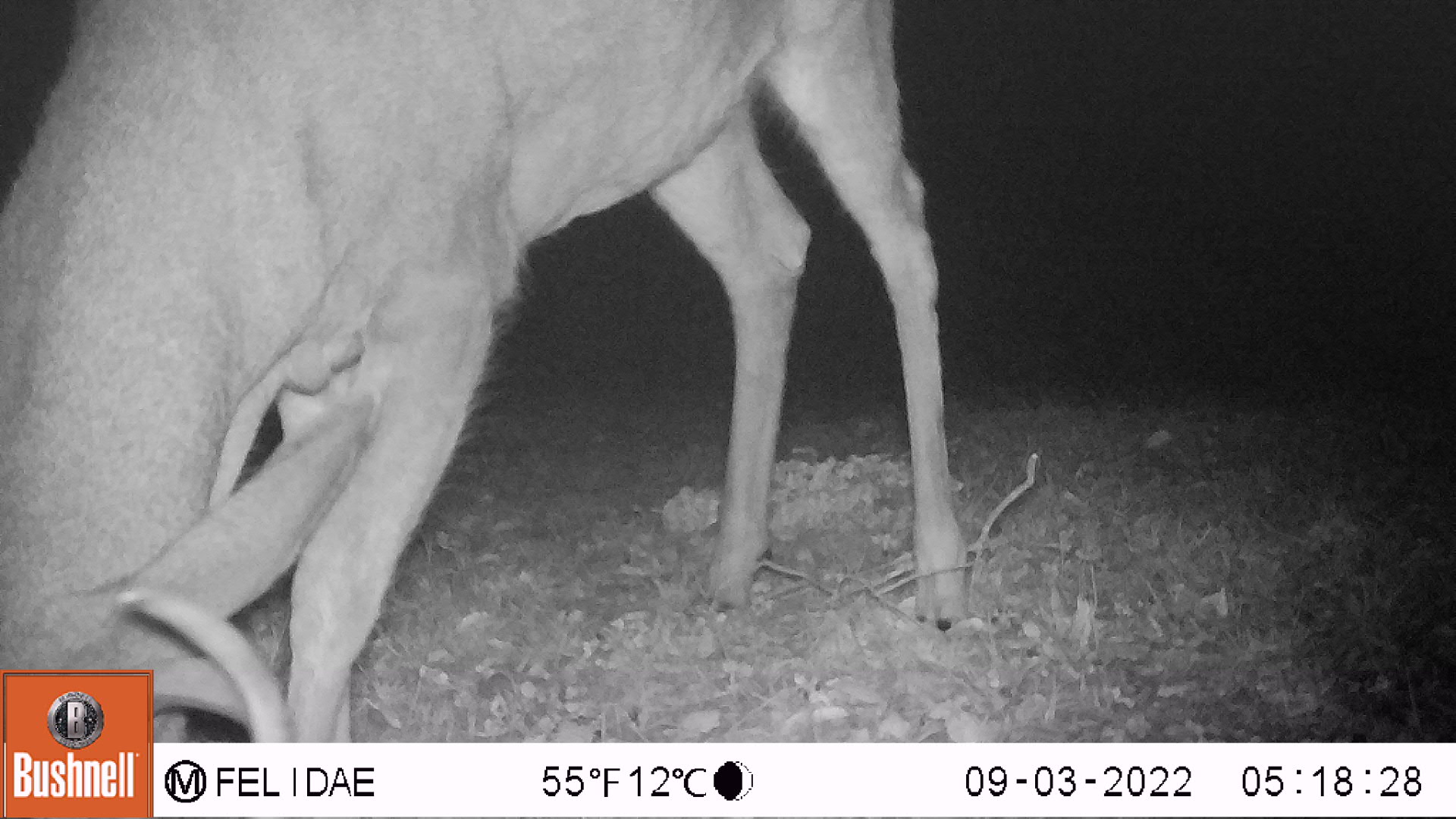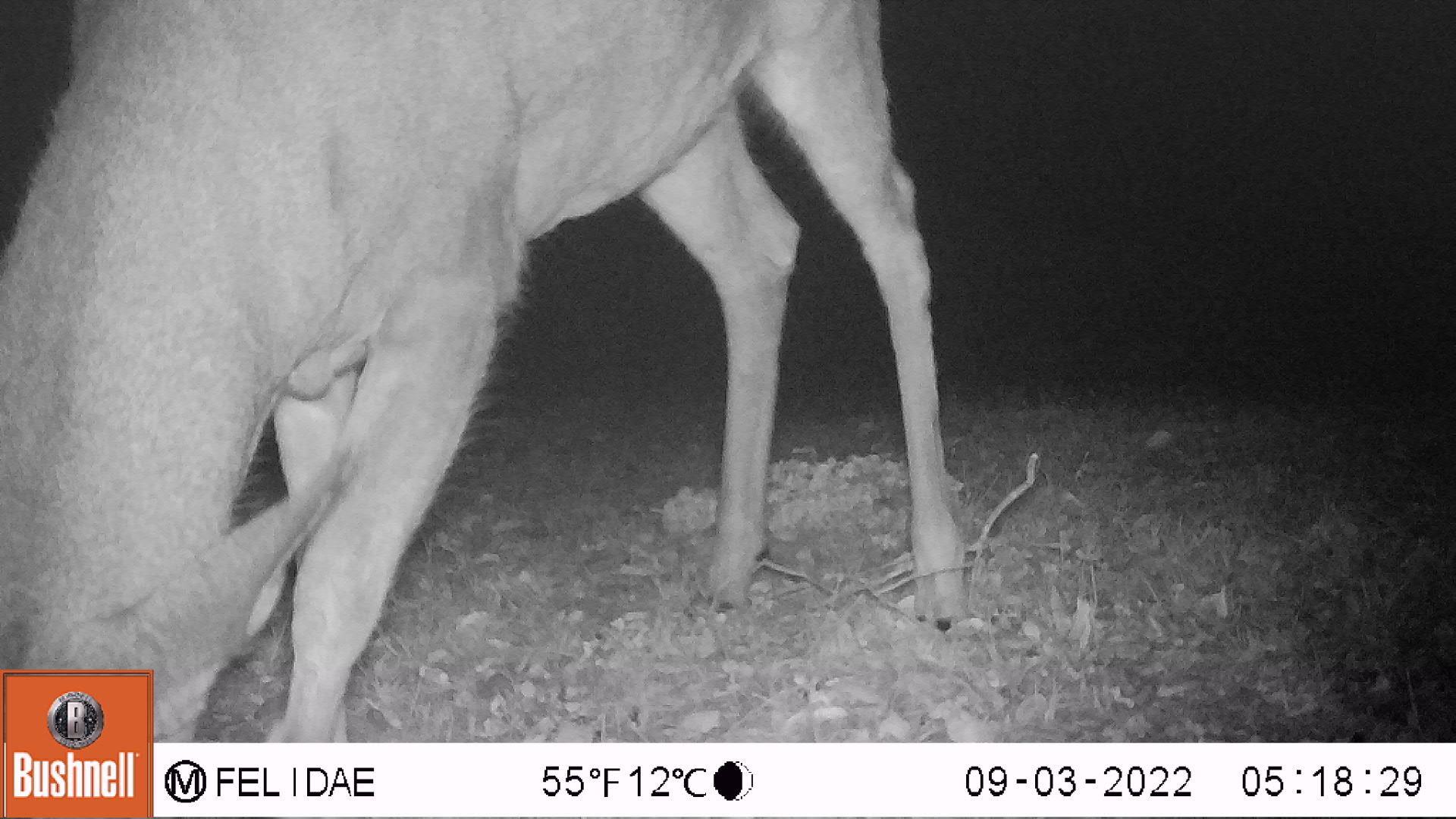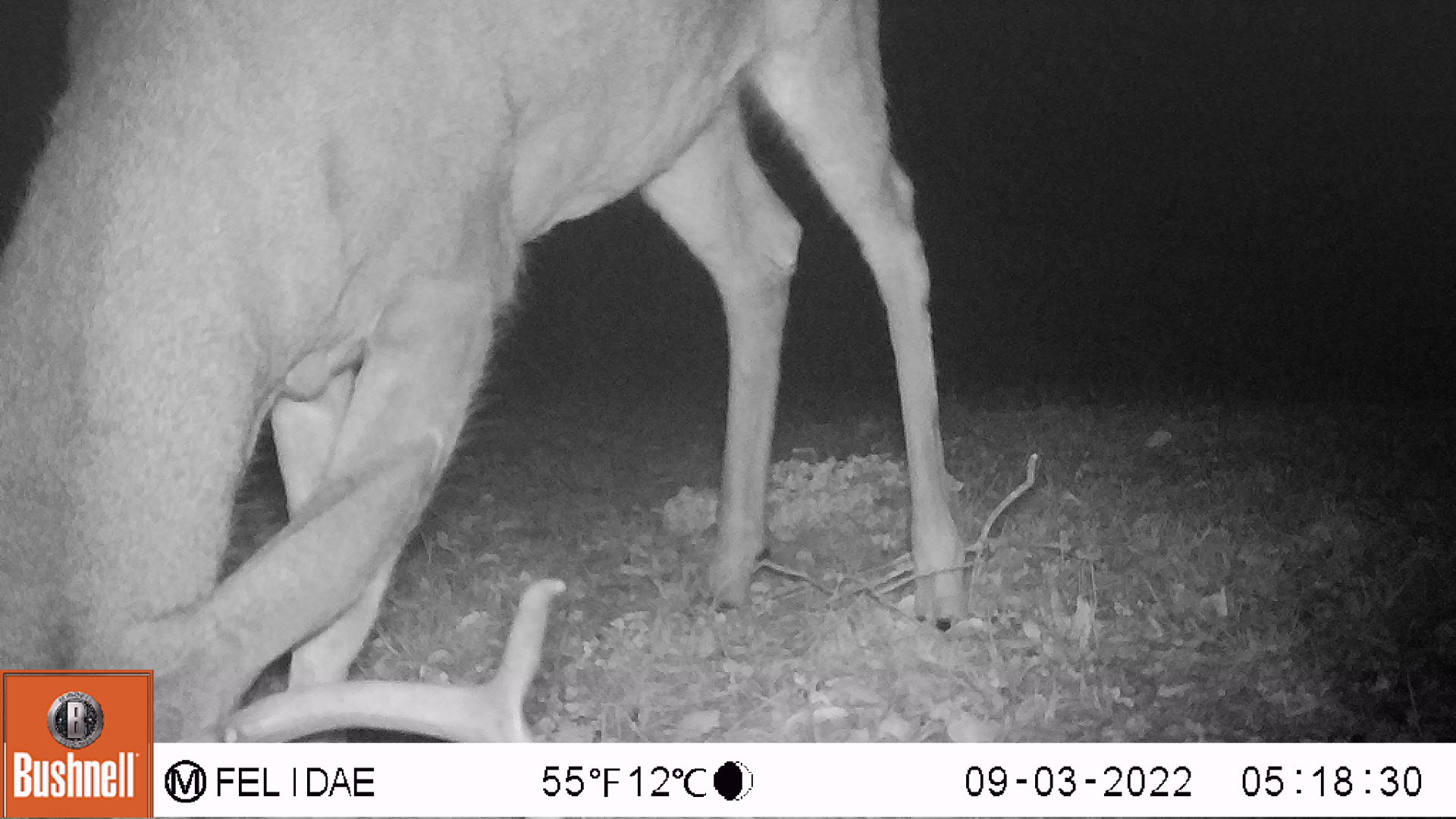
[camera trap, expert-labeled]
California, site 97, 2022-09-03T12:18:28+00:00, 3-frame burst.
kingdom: Animalia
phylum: Chordata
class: Mammalia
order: Artiodactyla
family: Cervidae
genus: Odocoileus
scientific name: Odocoileus hemionus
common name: mule deer